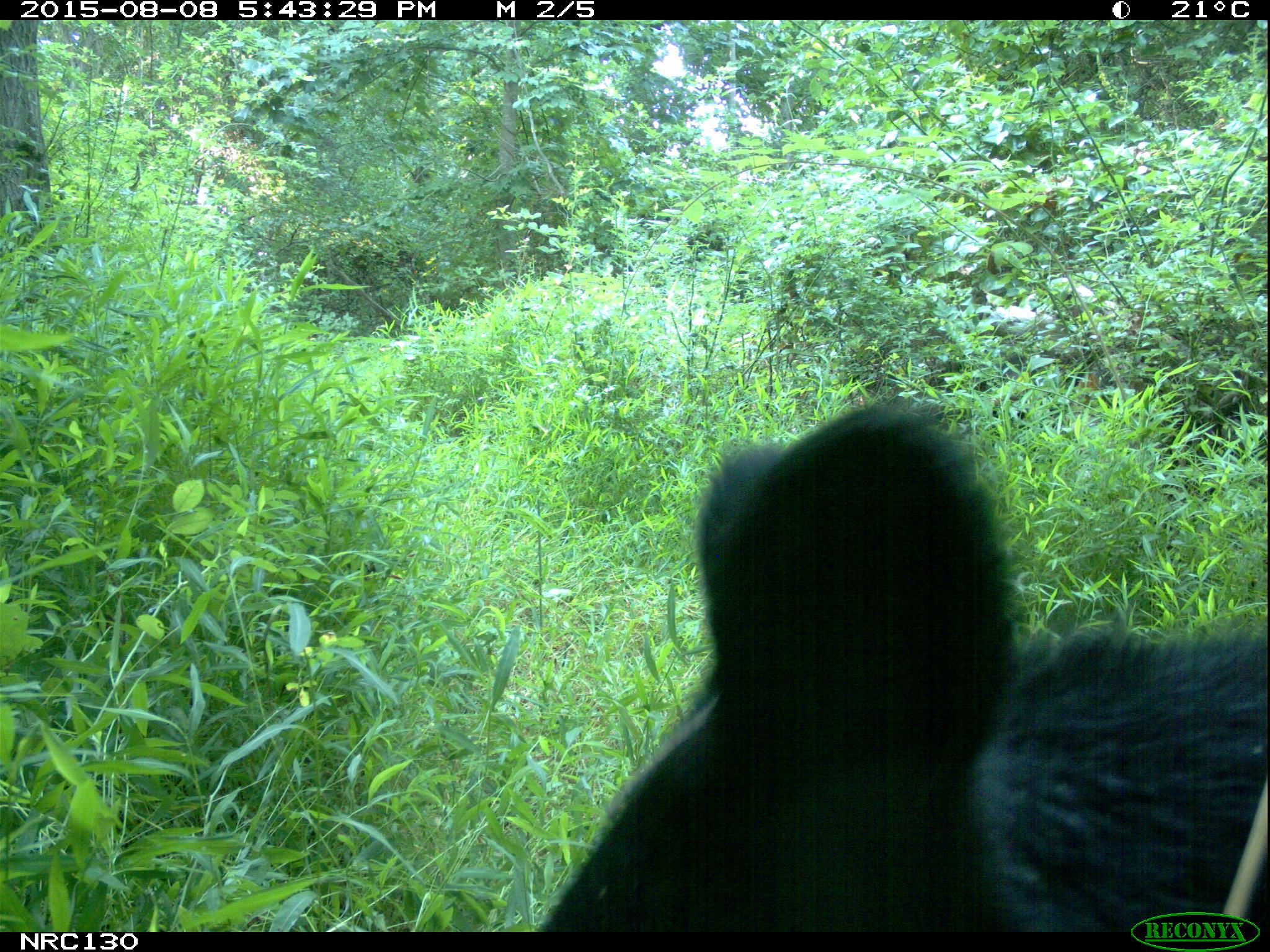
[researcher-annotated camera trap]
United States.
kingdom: Animalia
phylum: Chordata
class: Mammalia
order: Carnivora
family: Ursidae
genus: Ursus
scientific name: Ursus americanus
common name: american black bear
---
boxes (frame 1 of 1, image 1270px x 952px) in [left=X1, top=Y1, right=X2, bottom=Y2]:
American Black Bear: [left=490, top=371, right=1270, bottom=945]